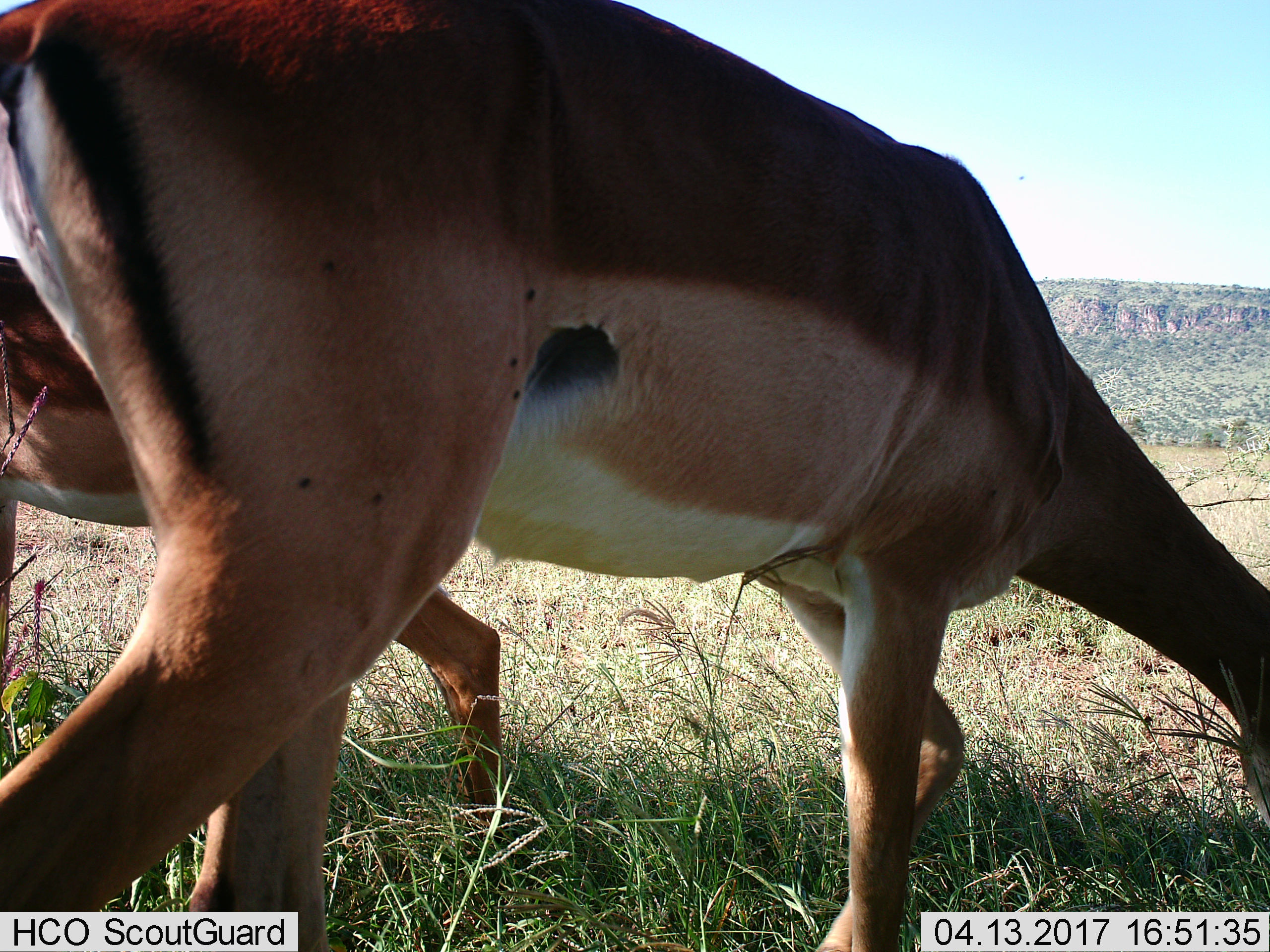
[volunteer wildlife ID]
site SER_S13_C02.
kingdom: Animalia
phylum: Chordata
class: Mammalia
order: Artiodactyla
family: Bovidae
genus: Aepyceros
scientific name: Aepyceros melampus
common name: impala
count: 2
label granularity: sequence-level